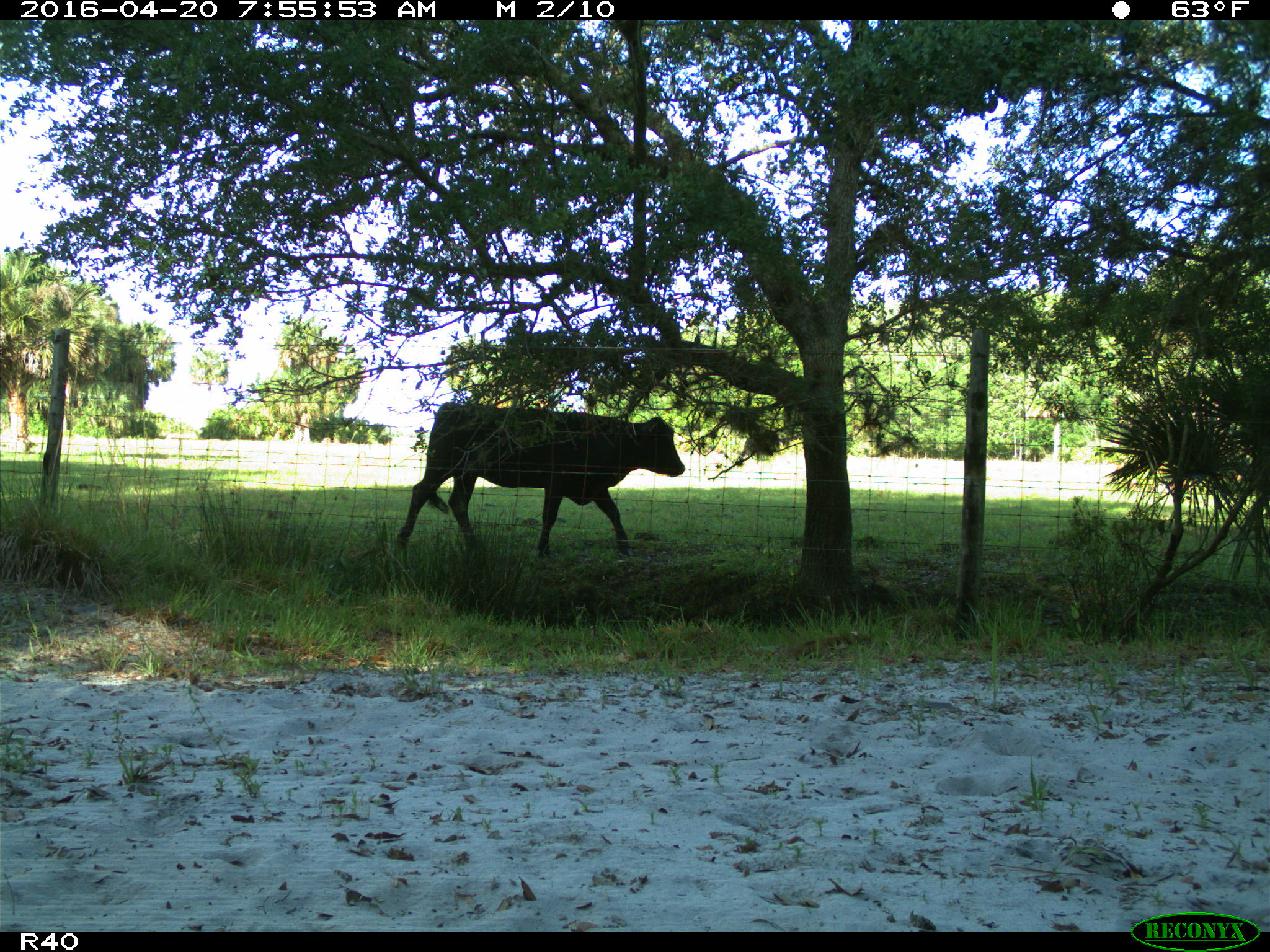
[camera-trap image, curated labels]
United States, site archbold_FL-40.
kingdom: Animalia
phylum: Chordata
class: Mammalia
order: Artiodactyla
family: Bovidae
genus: Bos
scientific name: Bos taurus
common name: domestic cow